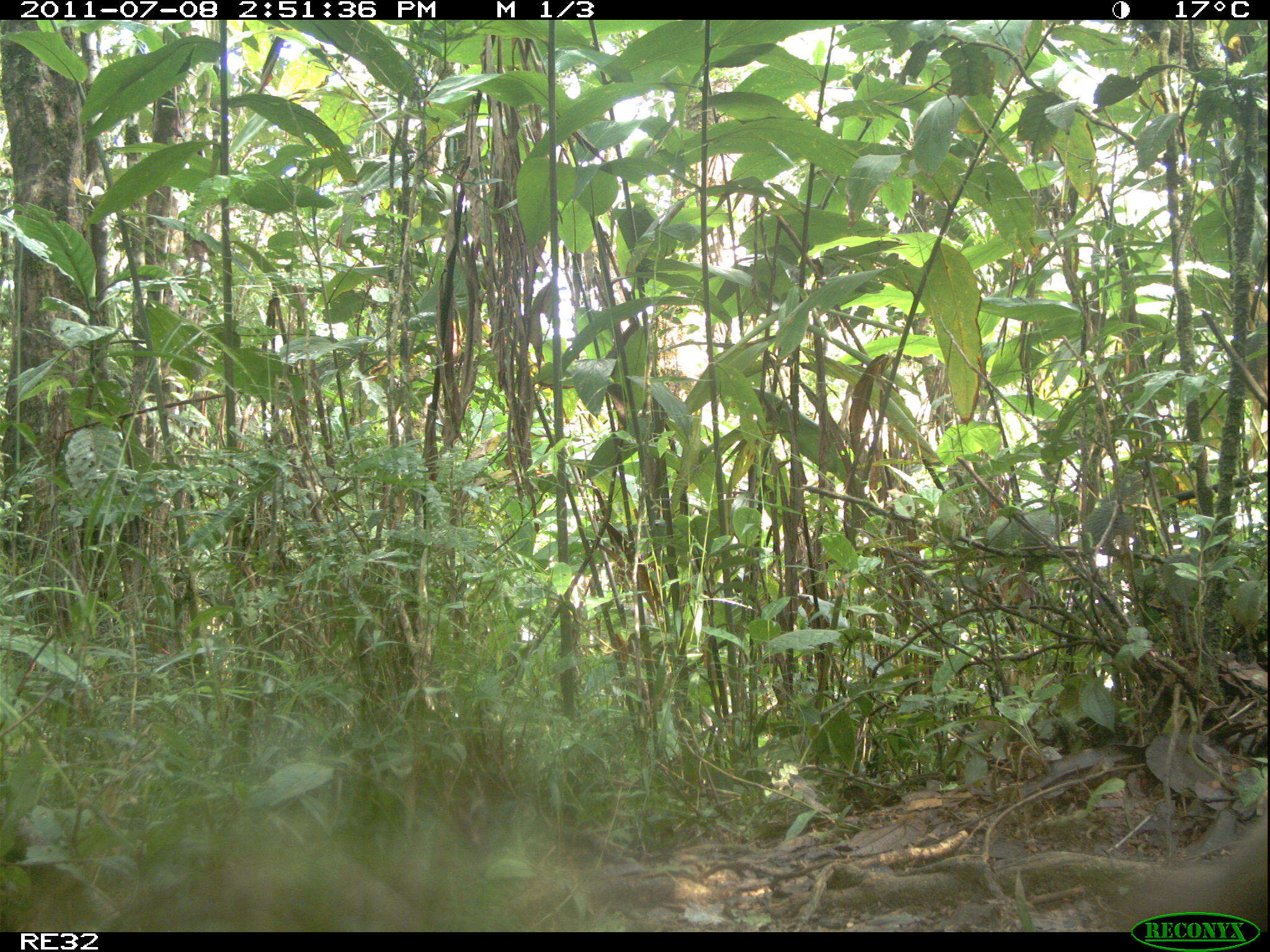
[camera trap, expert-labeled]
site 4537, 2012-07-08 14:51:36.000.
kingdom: Animalia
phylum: Chordata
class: Mammalia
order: Carnivora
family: Felidae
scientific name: Felidae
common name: felids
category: felis sp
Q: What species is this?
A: Felis sp (felids) (Felidae).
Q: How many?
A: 1.